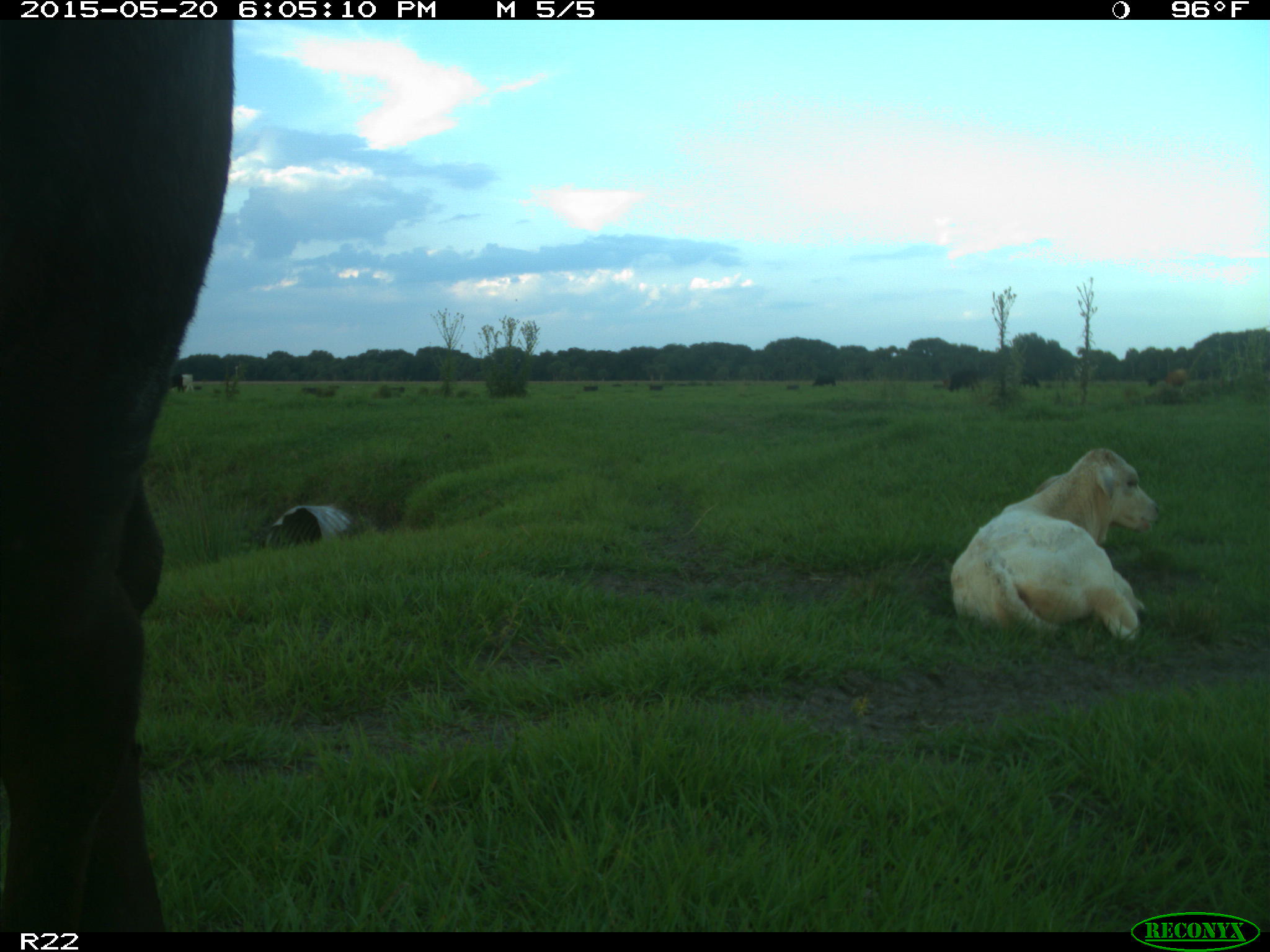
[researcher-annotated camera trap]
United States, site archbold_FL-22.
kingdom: Animalia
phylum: Chordata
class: Mammalia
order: Artiodactyla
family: Bovidae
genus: Bos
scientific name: Bos taurus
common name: domestic cow